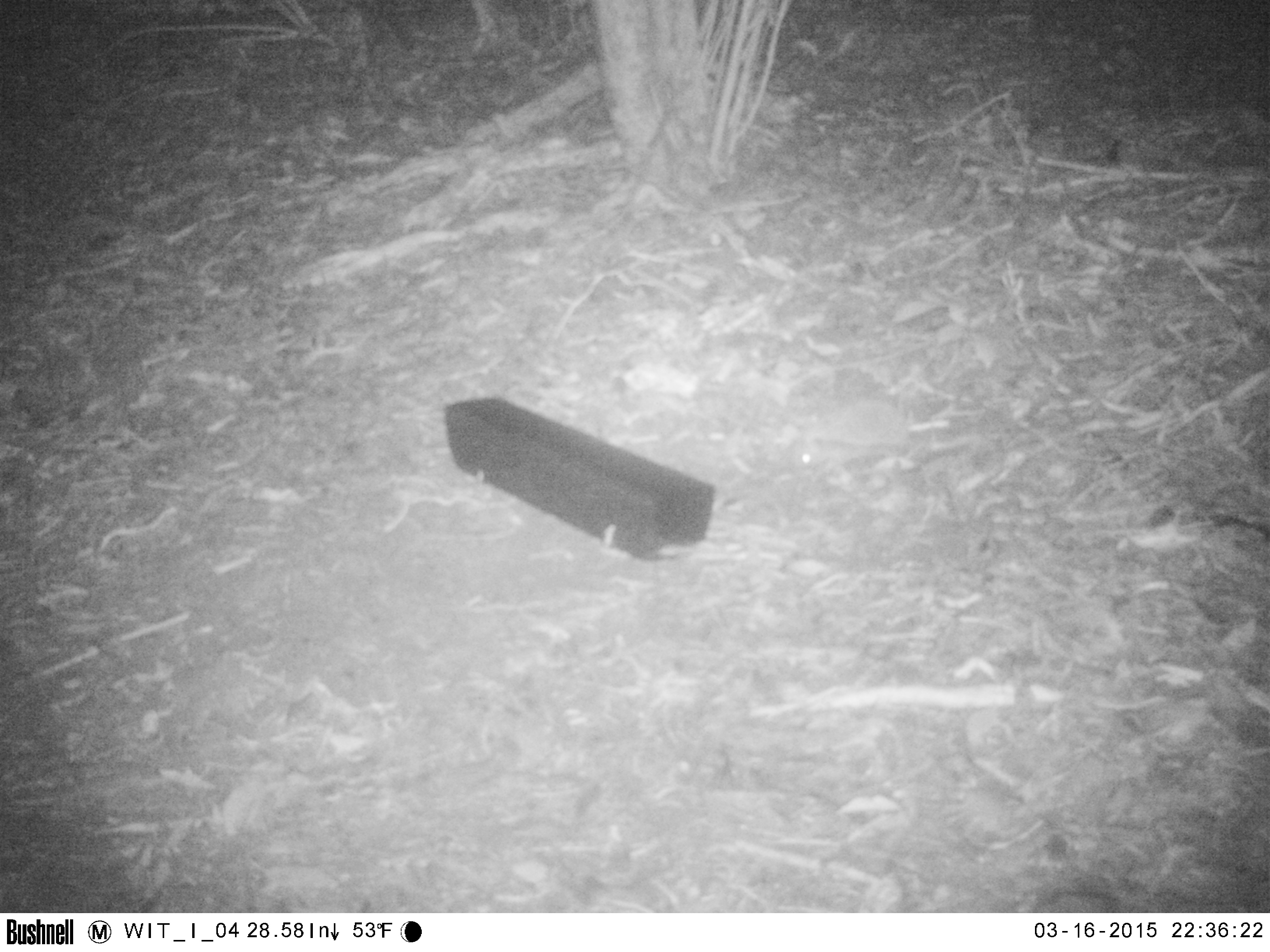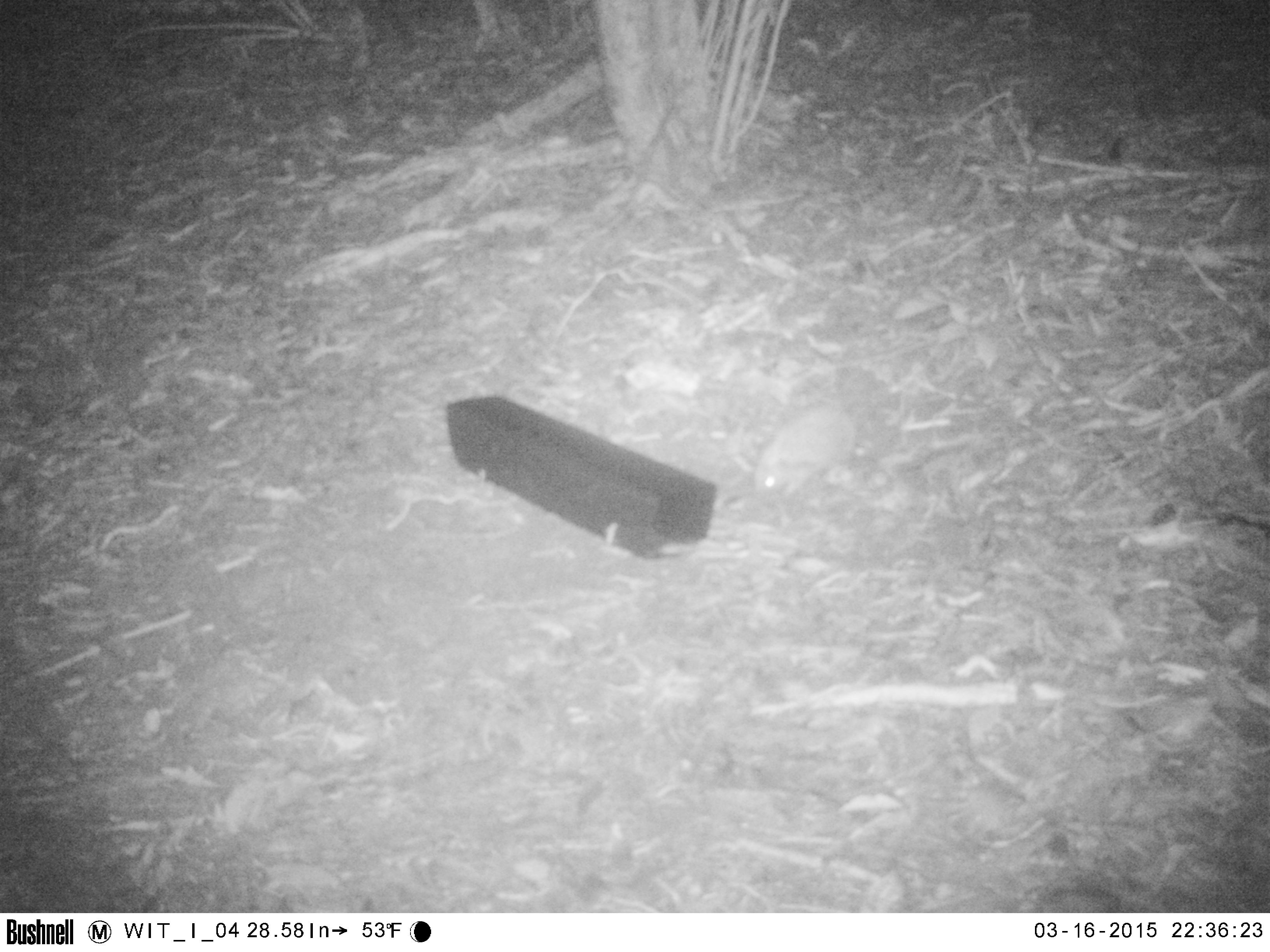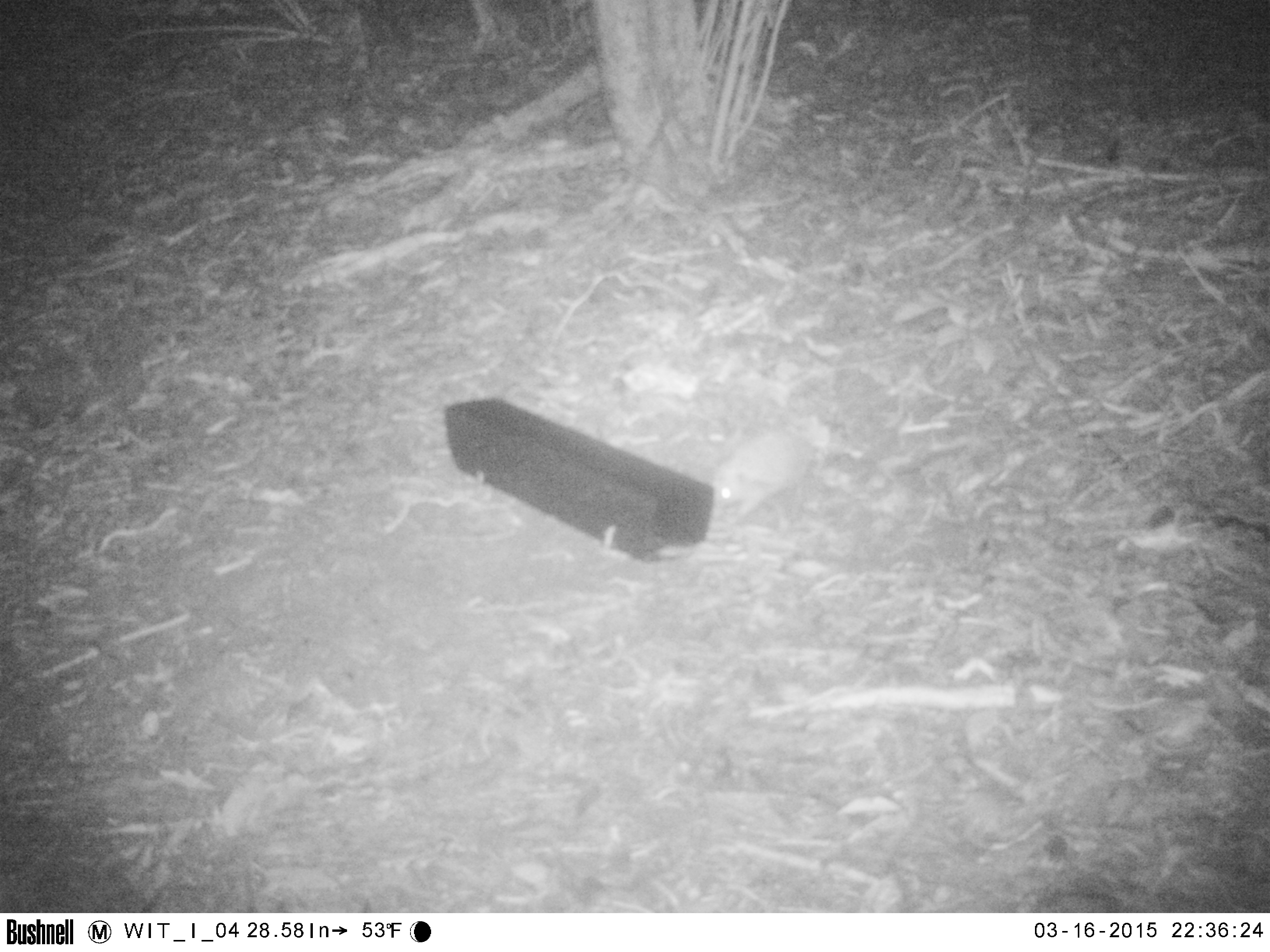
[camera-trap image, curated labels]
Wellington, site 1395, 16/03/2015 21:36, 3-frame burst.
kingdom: Animalia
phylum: Chordata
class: Mammalia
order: Eulipotyphla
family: Erinaceidae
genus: Erinaceus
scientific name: Erinaceus europaeus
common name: hedgehog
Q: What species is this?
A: Hedgehog (Erinaceus europaeus).